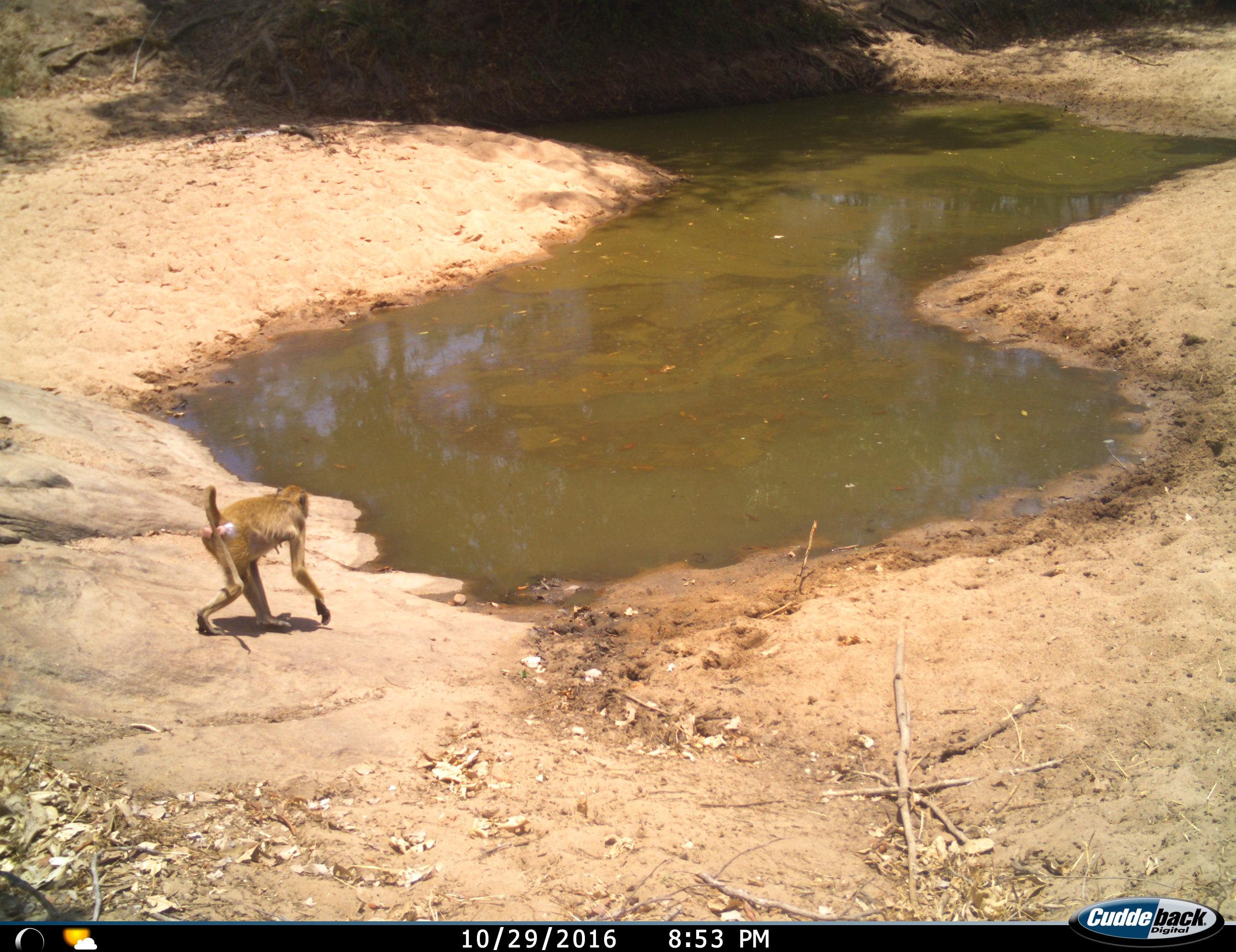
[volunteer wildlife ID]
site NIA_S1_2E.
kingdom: Animalia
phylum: Chordata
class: Mammalia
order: Primates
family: Cercopithecidae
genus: Papio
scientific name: Papio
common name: baboon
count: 1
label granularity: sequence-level